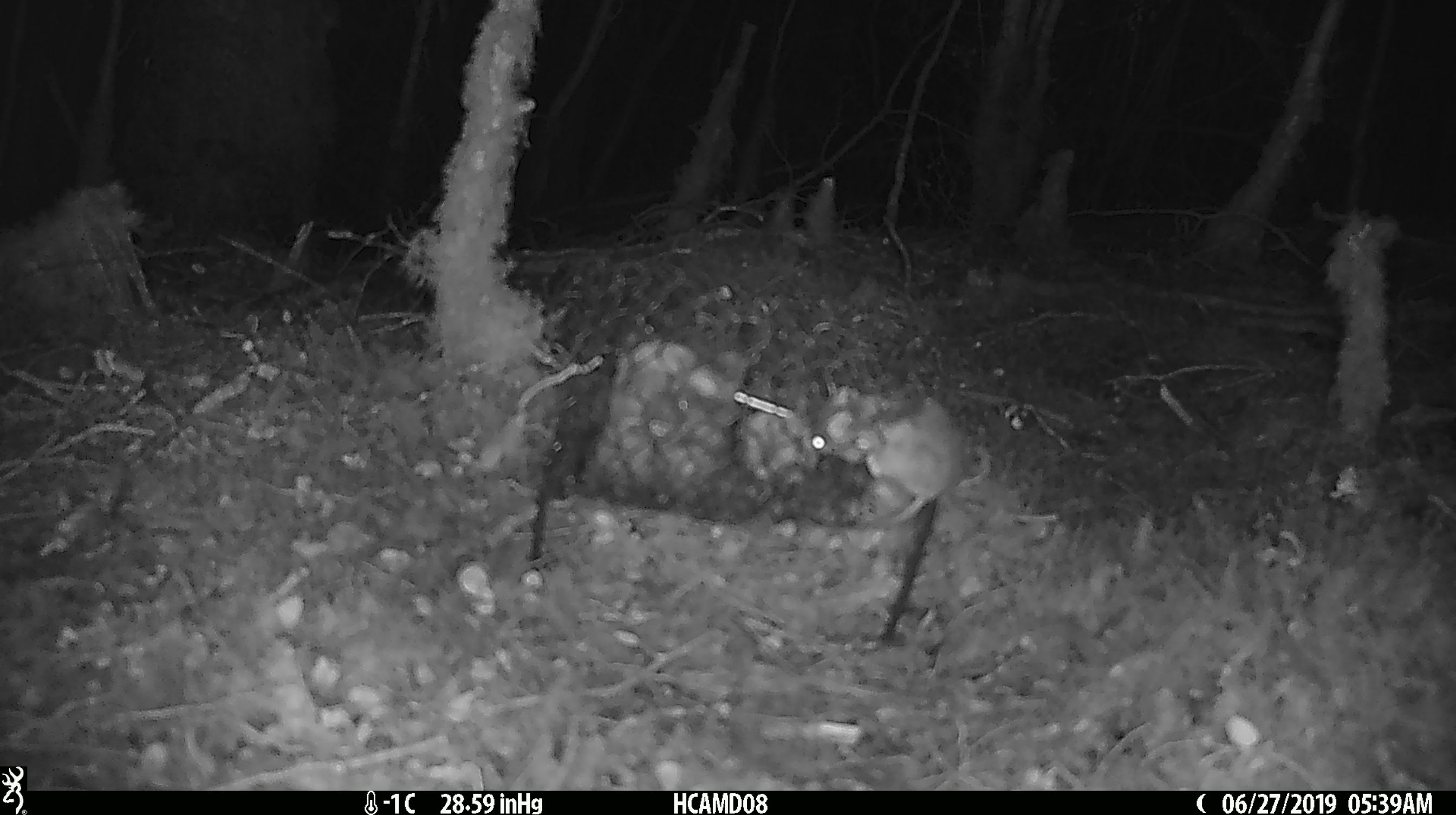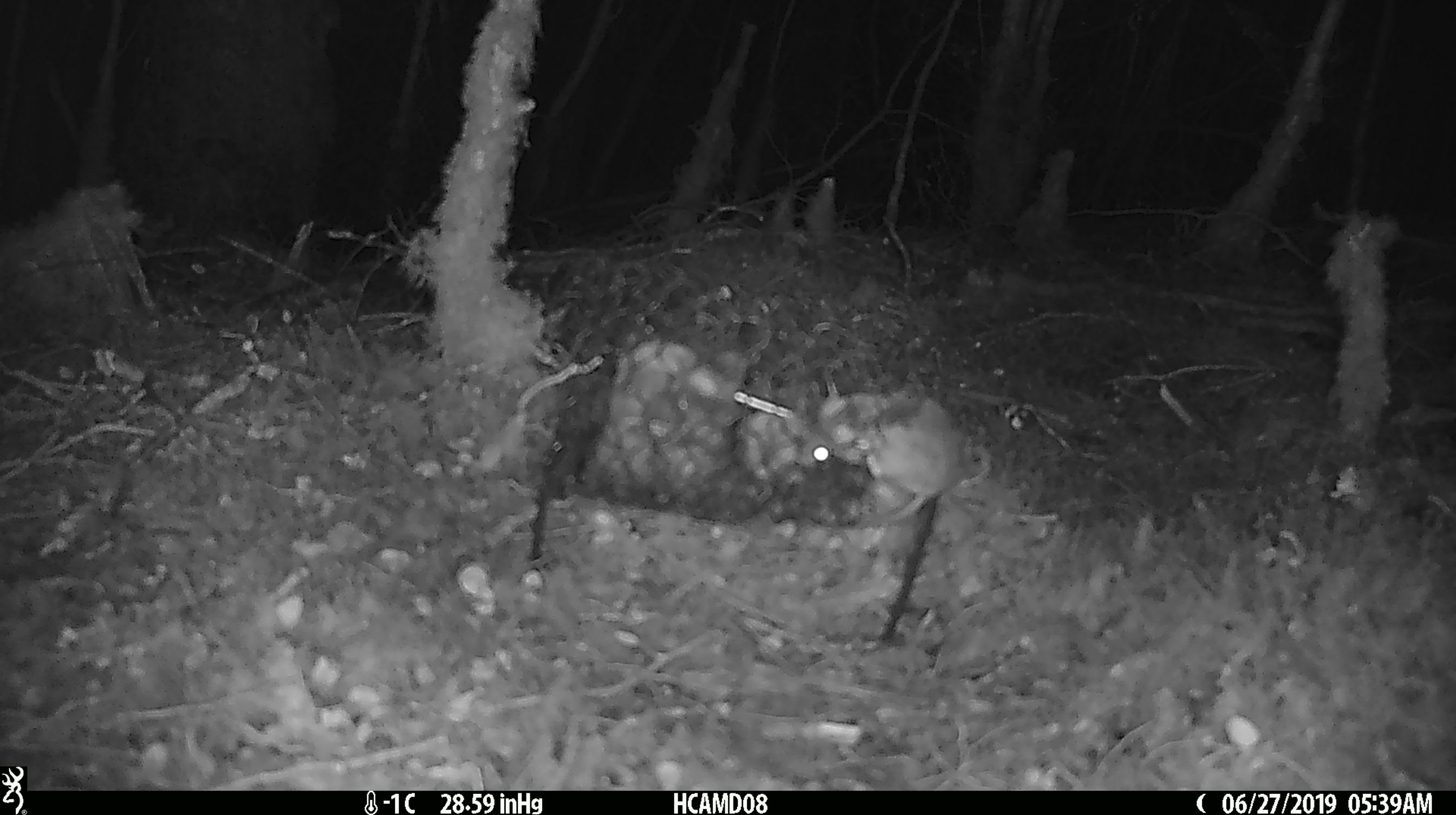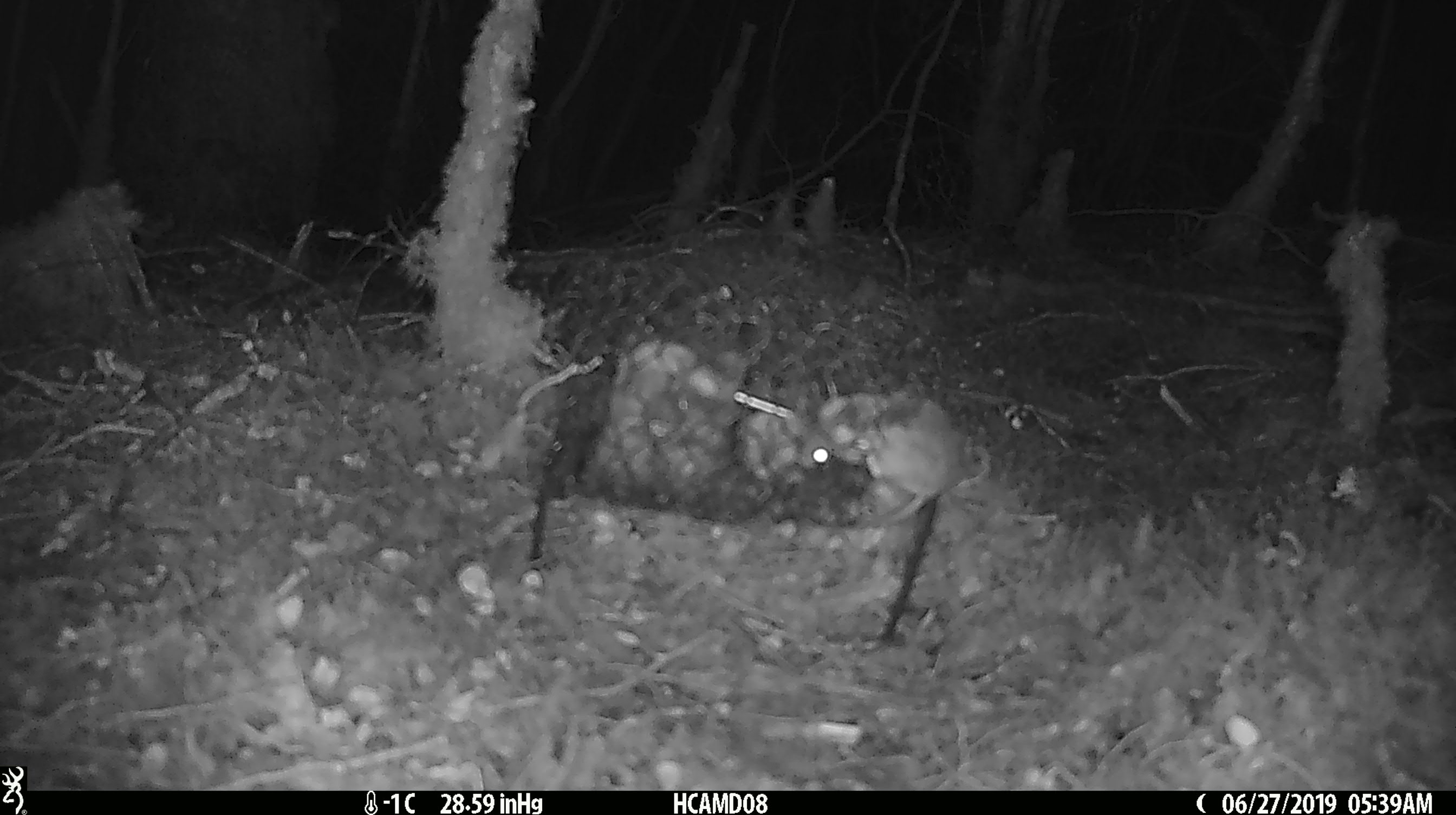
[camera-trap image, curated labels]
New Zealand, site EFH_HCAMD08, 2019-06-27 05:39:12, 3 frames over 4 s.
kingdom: Animalia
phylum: Chordata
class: Mammalia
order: Rodentia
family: Muridae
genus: Mus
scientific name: Mus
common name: mouse